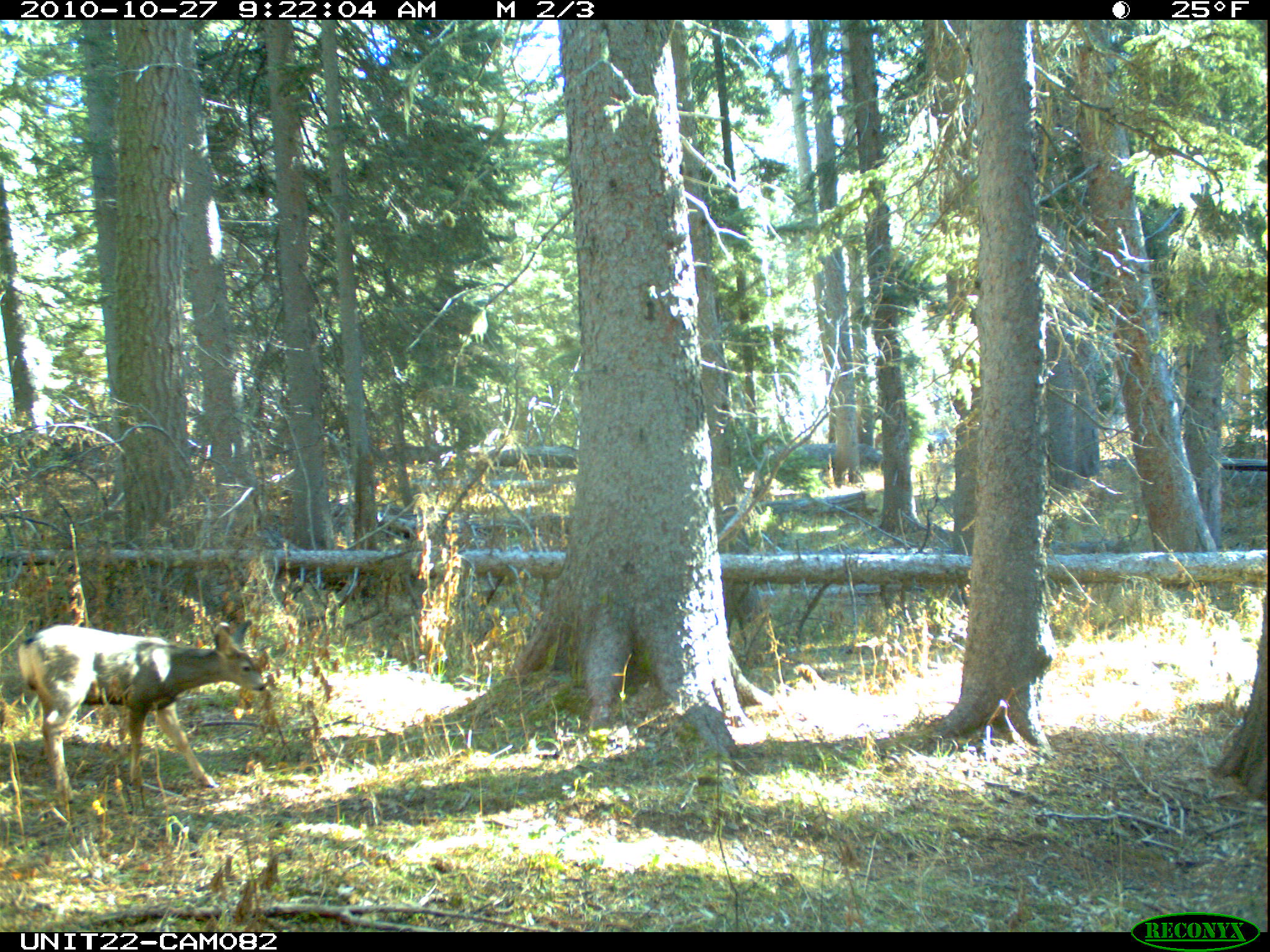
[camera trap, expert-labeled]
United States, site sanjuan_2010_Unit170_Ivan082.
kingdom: Animalia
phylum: Chordata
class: Mammalia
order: Artiodactyla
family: Cervidae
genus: Odocoileus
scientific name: Odocoileus hemionus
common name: mule deer